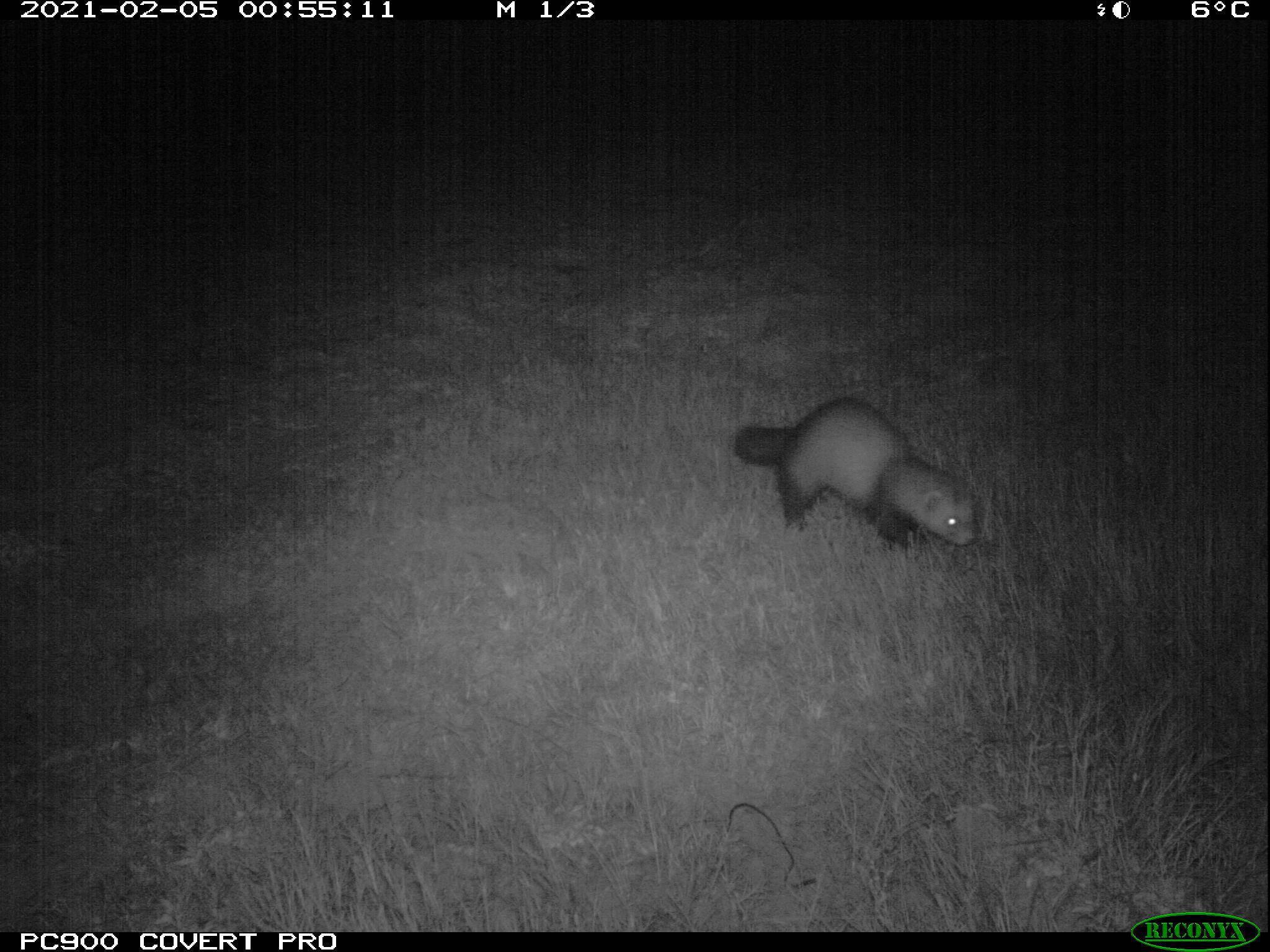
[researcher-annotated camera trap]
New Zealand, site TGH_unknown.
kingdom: Animalia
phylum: Chordata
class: Mammalia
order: Carnivora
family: Mustelidae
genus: Mustela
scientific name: Mustela furo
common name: ferret